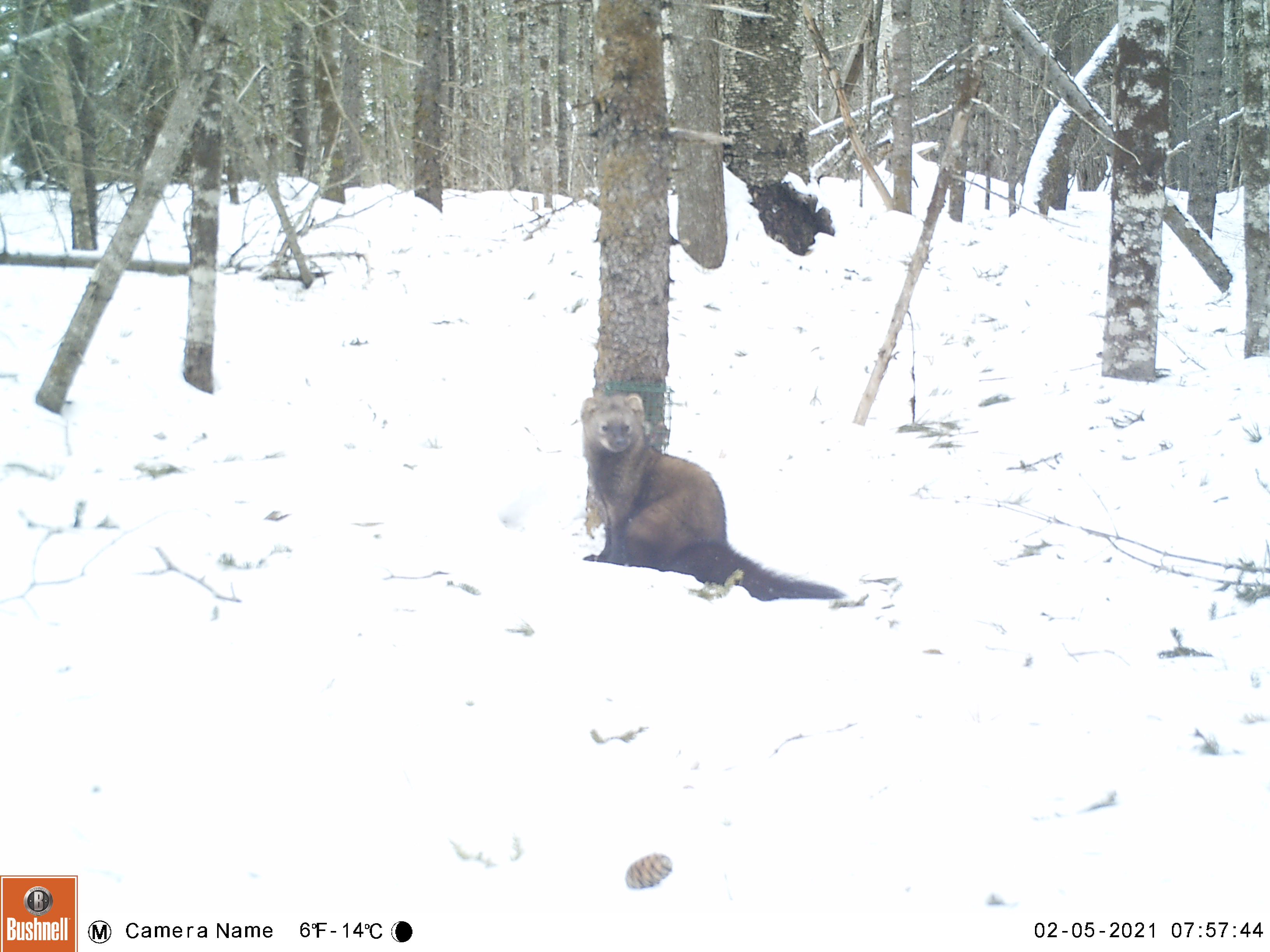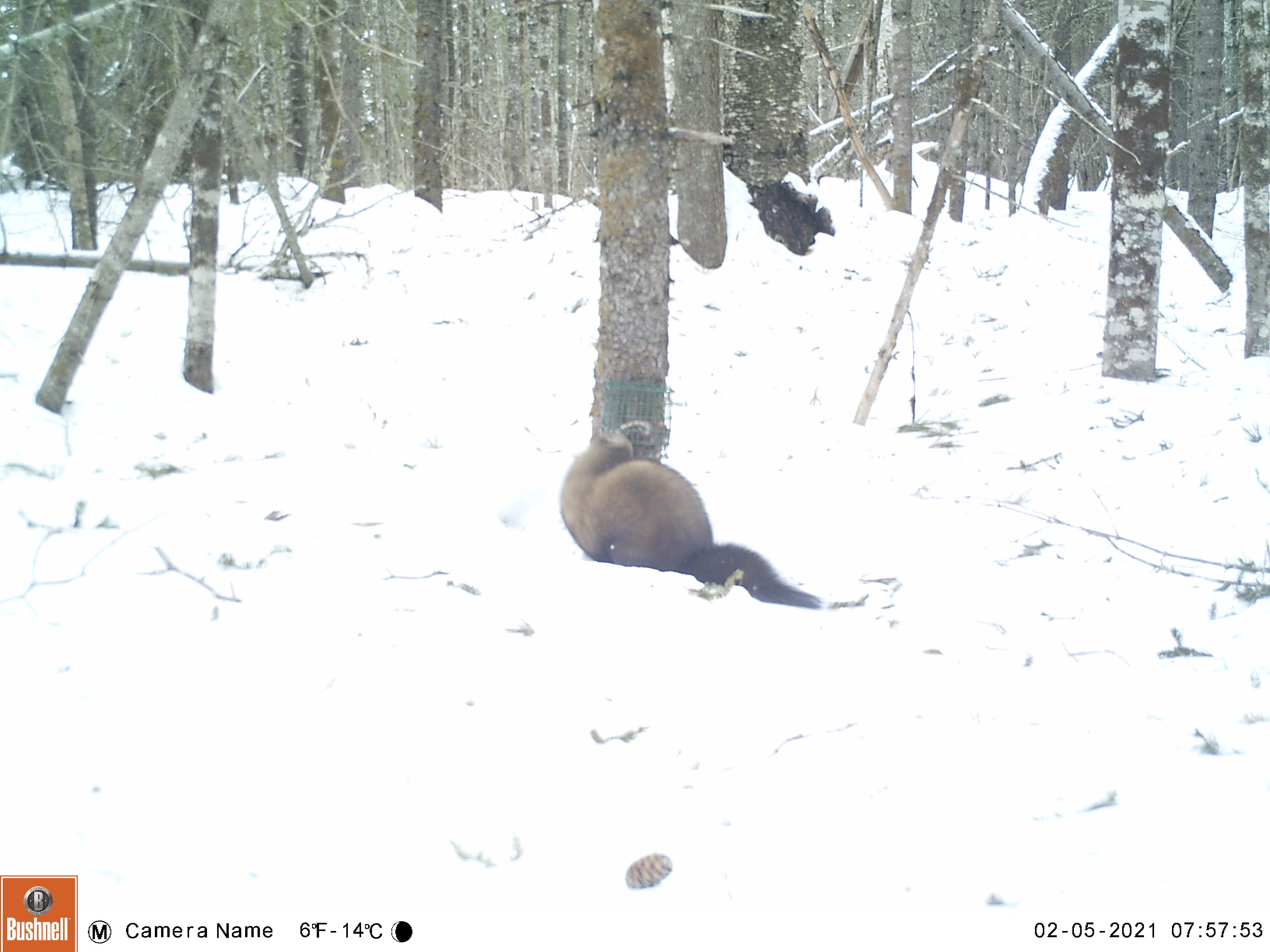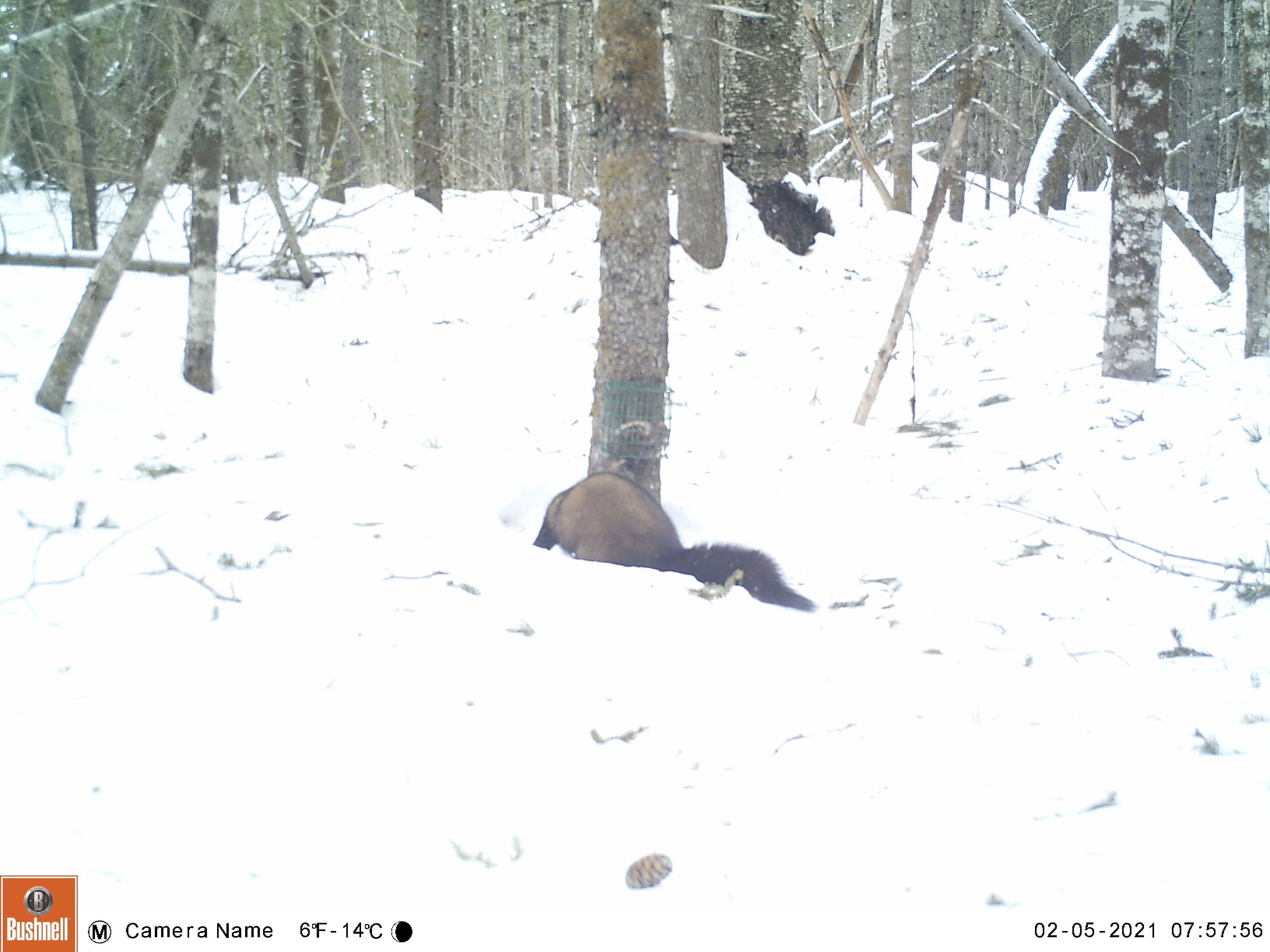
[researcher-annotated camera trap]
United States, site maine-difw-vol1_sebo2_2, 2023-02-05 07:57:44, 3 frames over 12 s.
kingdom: Animalia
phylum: Chordata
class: Mammalia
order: Carnivora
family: Mustelidae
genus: Pekania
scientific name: Pekania pennanti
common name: fisher